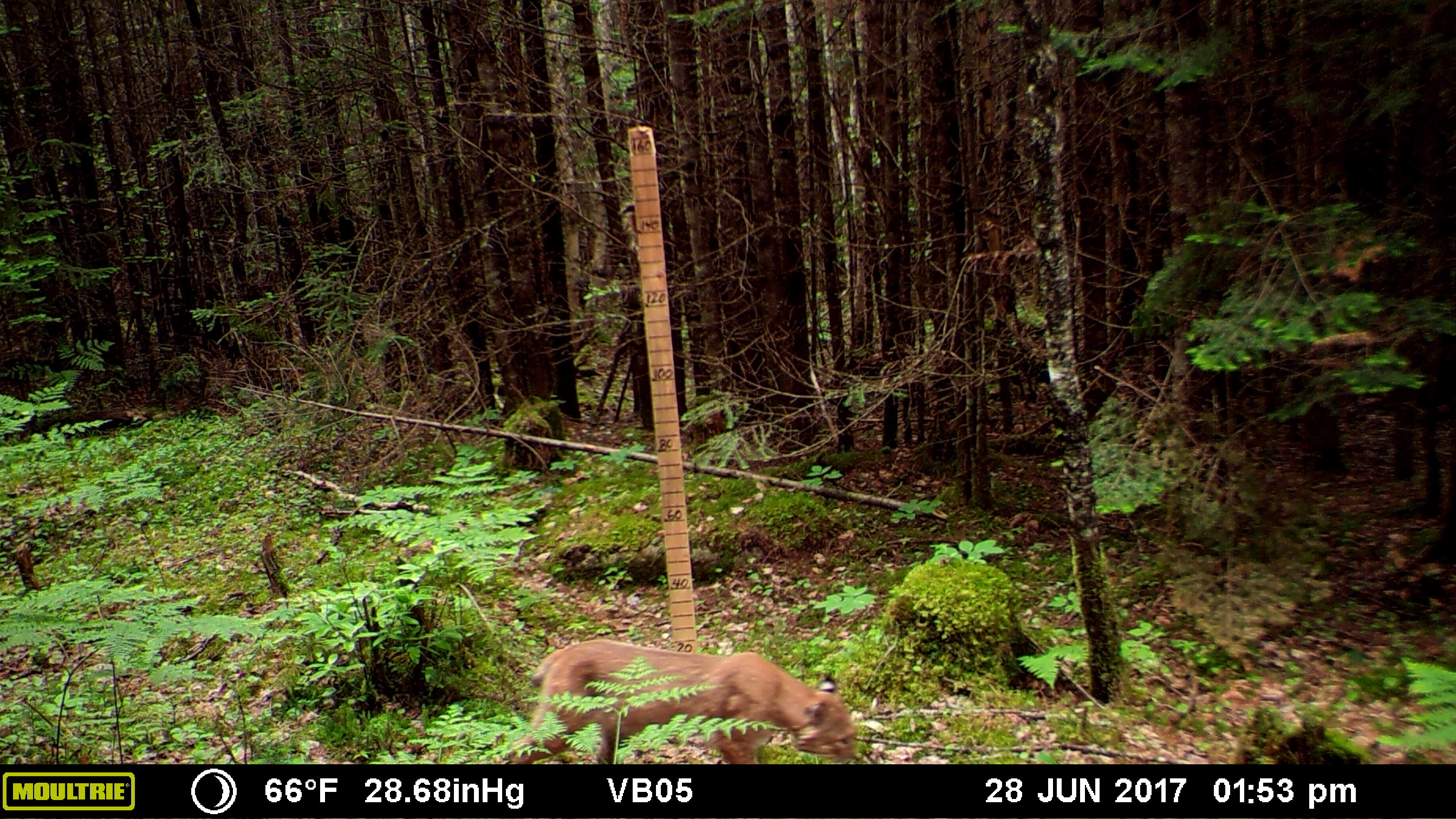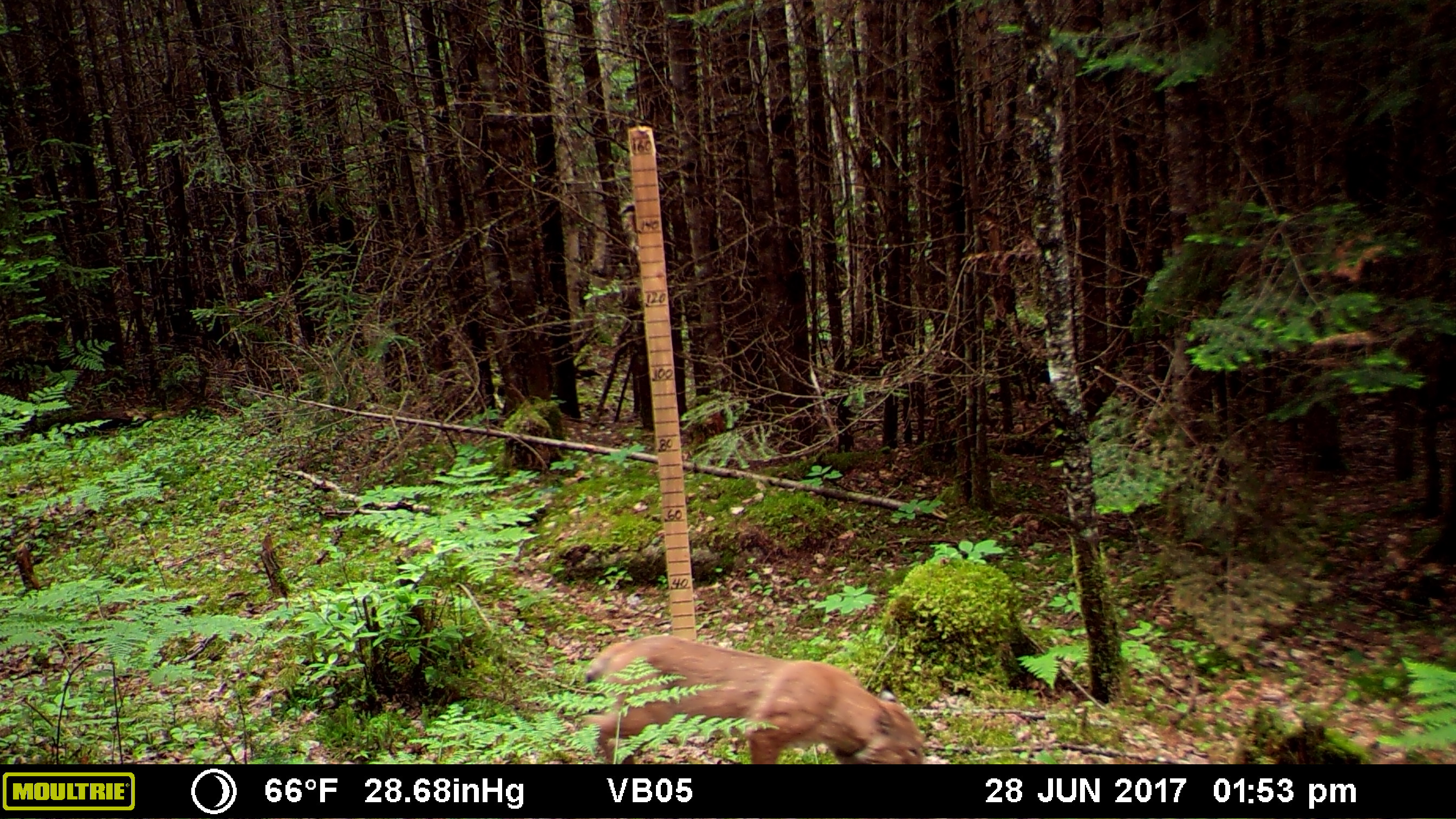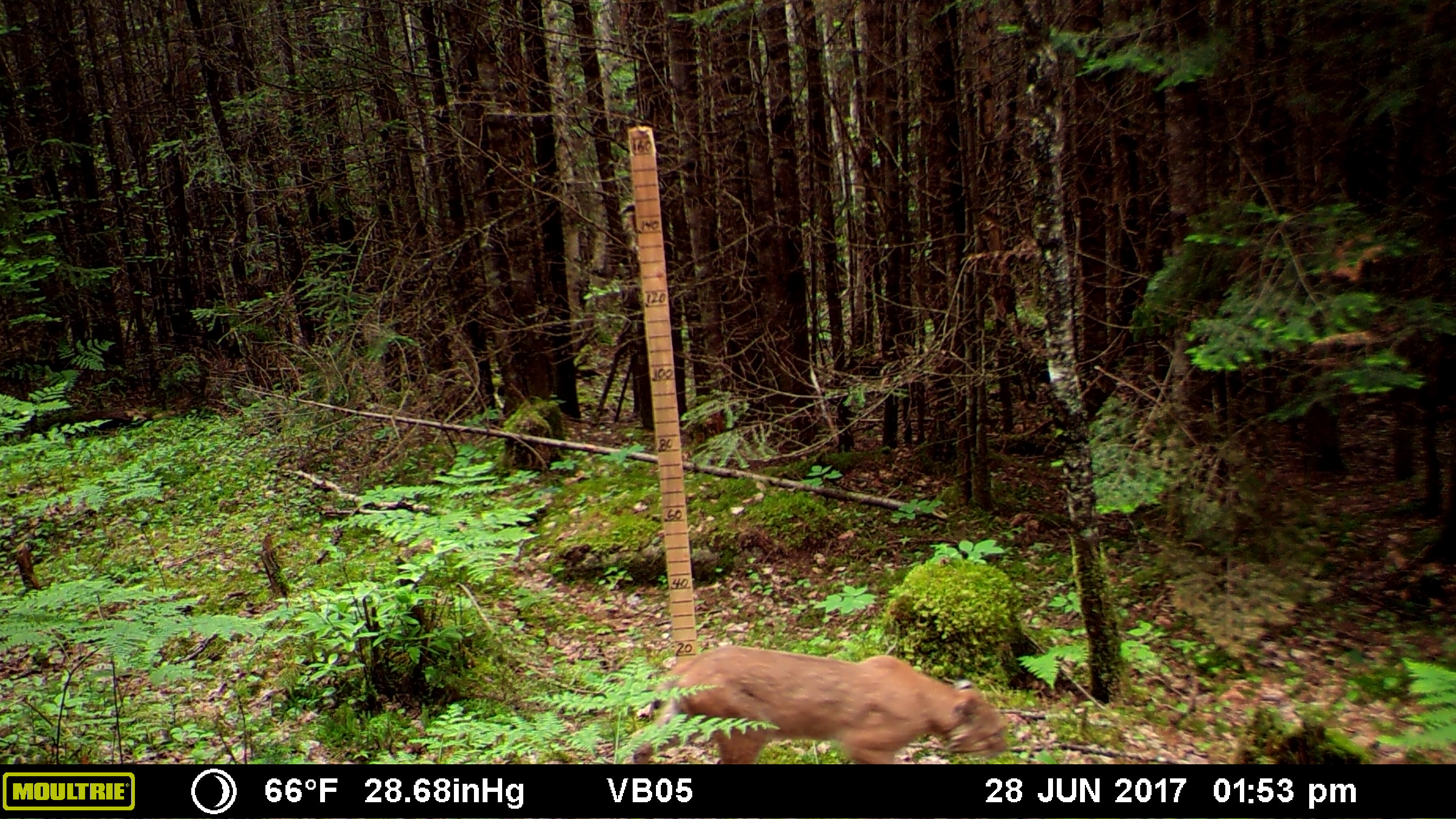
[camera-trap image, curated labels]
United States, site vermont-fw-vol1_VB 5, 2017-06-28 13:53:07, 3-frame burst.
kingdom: Animalia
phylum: Chordata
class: Mammalia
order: Carnivora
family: Felidae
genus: Lynx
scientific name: Lynx rufus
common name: bobcat